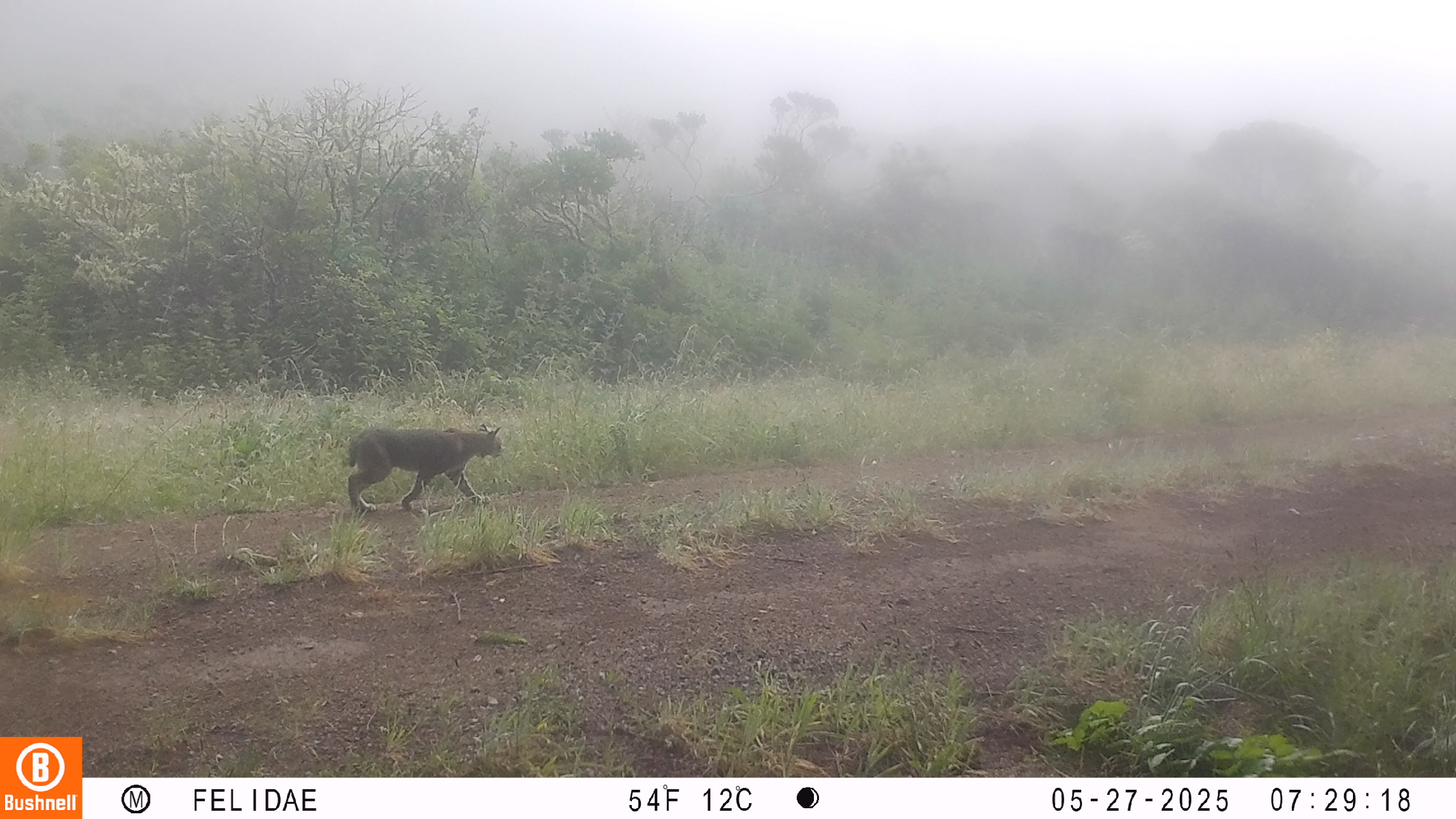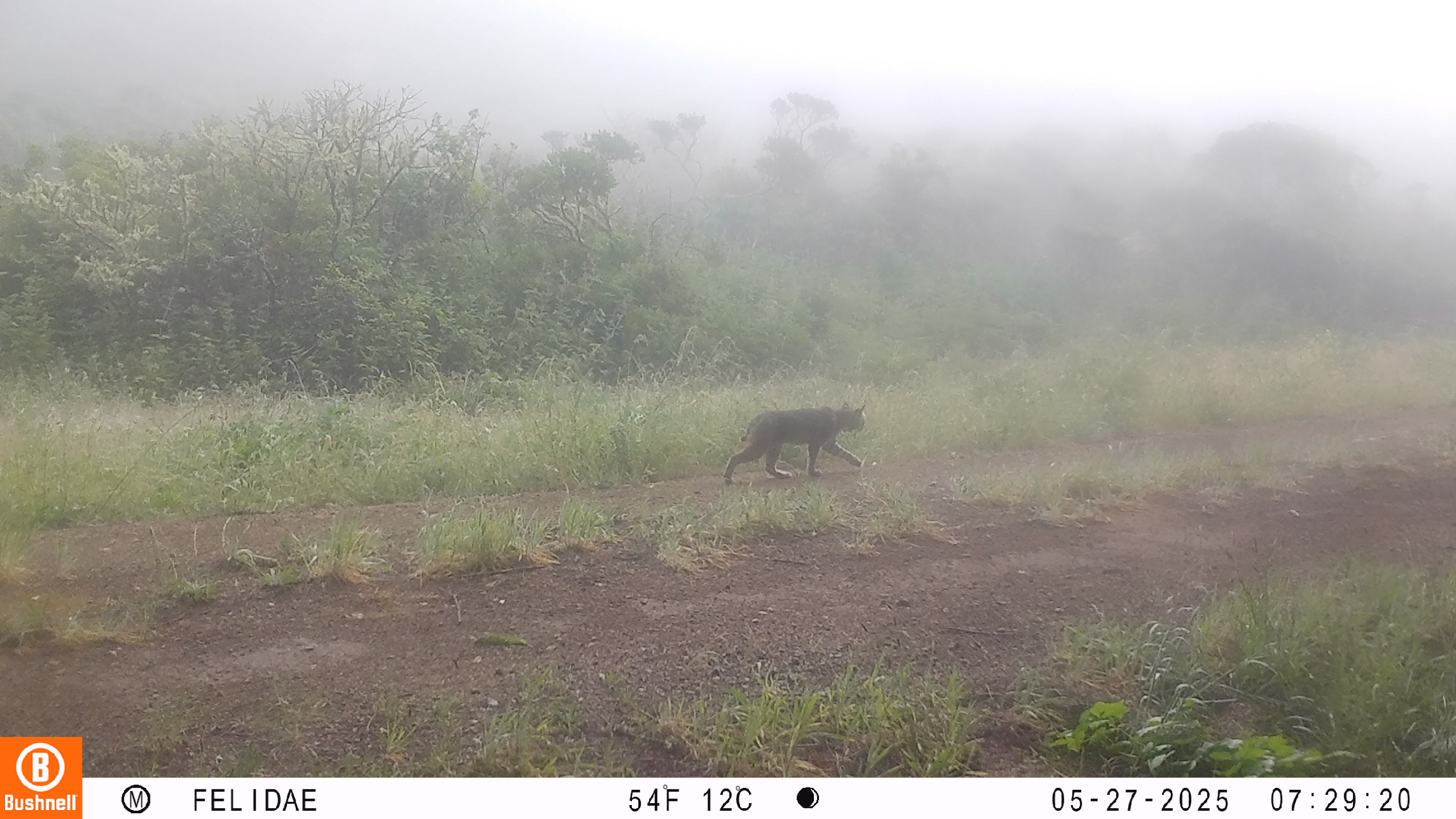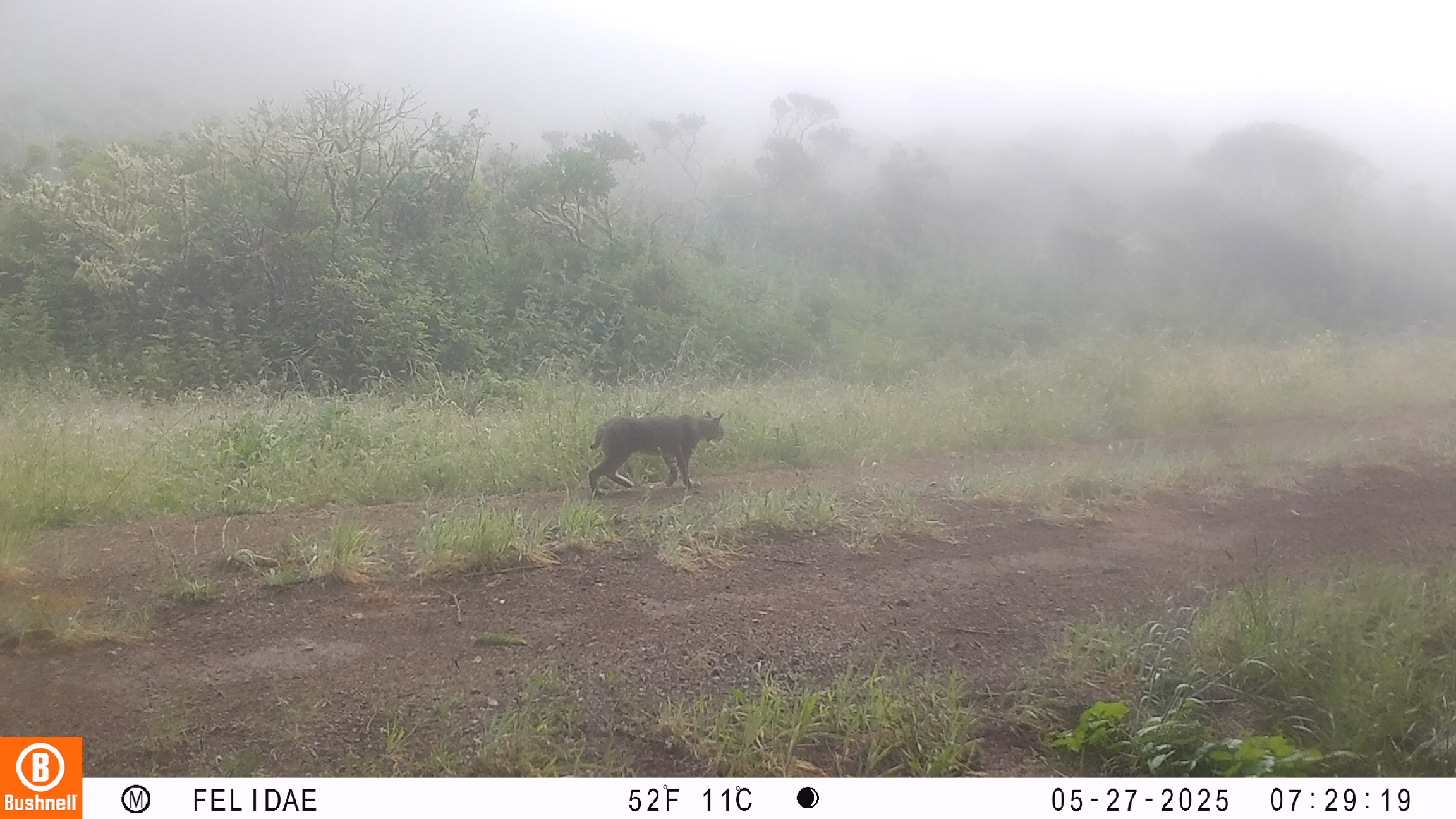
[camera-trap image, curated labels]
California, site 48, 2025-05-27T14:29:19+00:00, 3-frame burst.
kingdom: Animalia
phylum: Chordata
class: Mammalia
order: Carnivora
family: Felidae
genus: Lynx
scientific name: Lynx rufus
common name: bobcat